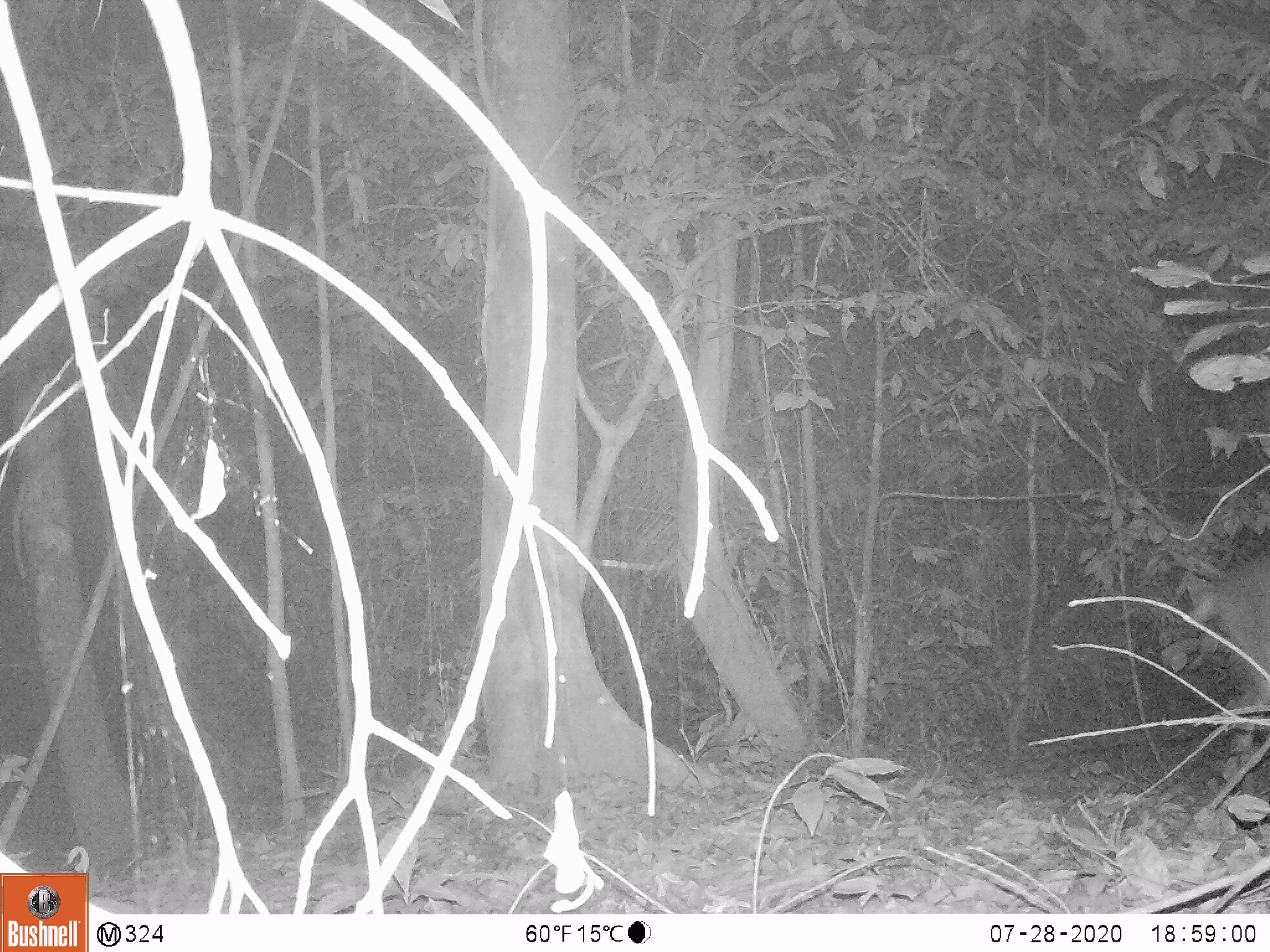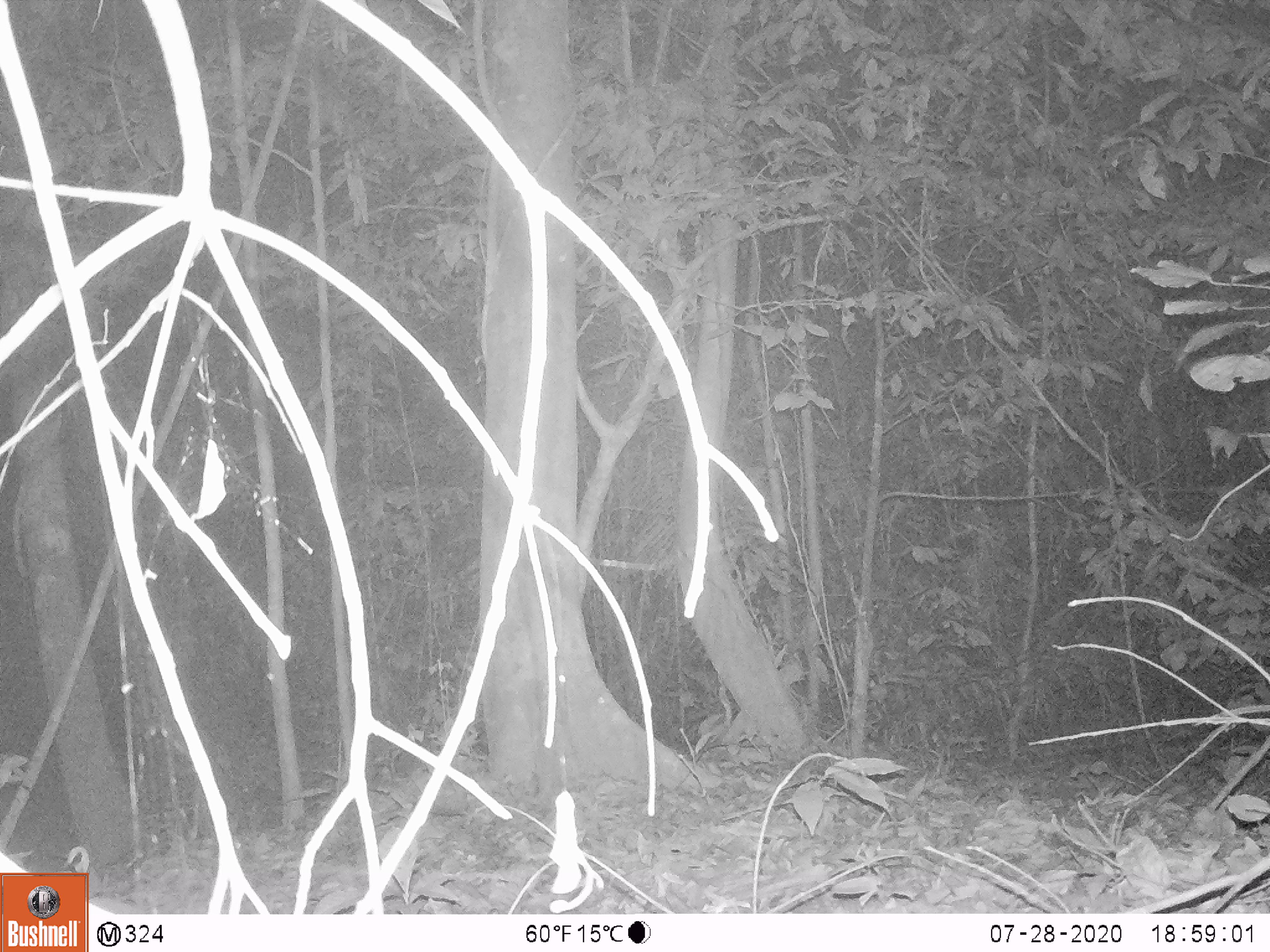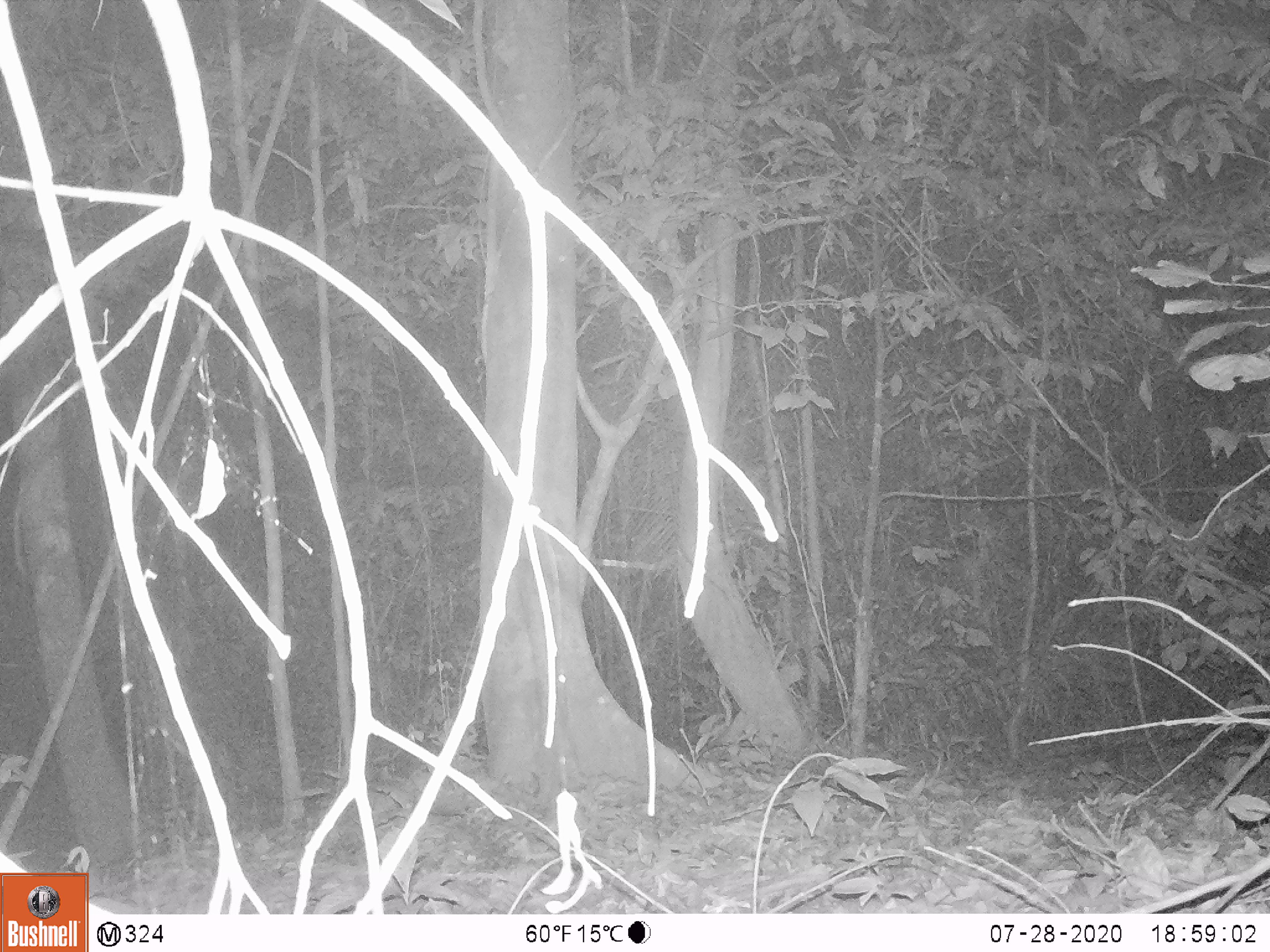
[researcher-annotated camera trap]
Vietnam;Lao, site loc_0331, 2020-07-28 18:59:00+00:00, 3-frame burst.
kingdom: Animalia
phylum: Chordata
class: Mammalia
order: Artiodactyla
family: Cervidae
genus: Muntiacus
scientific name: Muntiacus vuquangensis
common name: large-antlered muntjac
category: large antlered muntjac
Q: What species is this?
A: Large antlered muntjac (large-antlered muntjac) (Muntiacus vuquangensis).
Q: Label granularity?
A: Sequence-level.